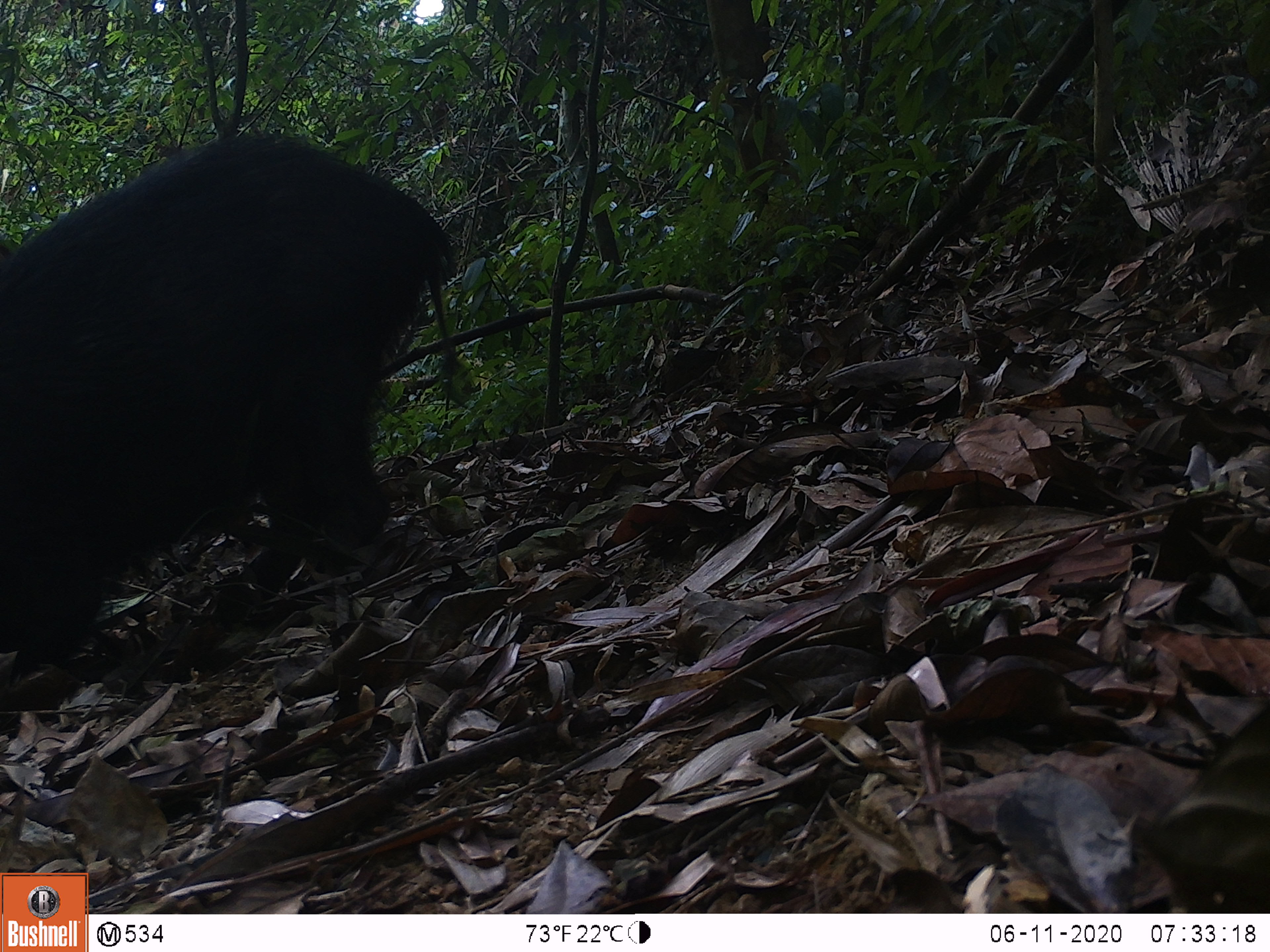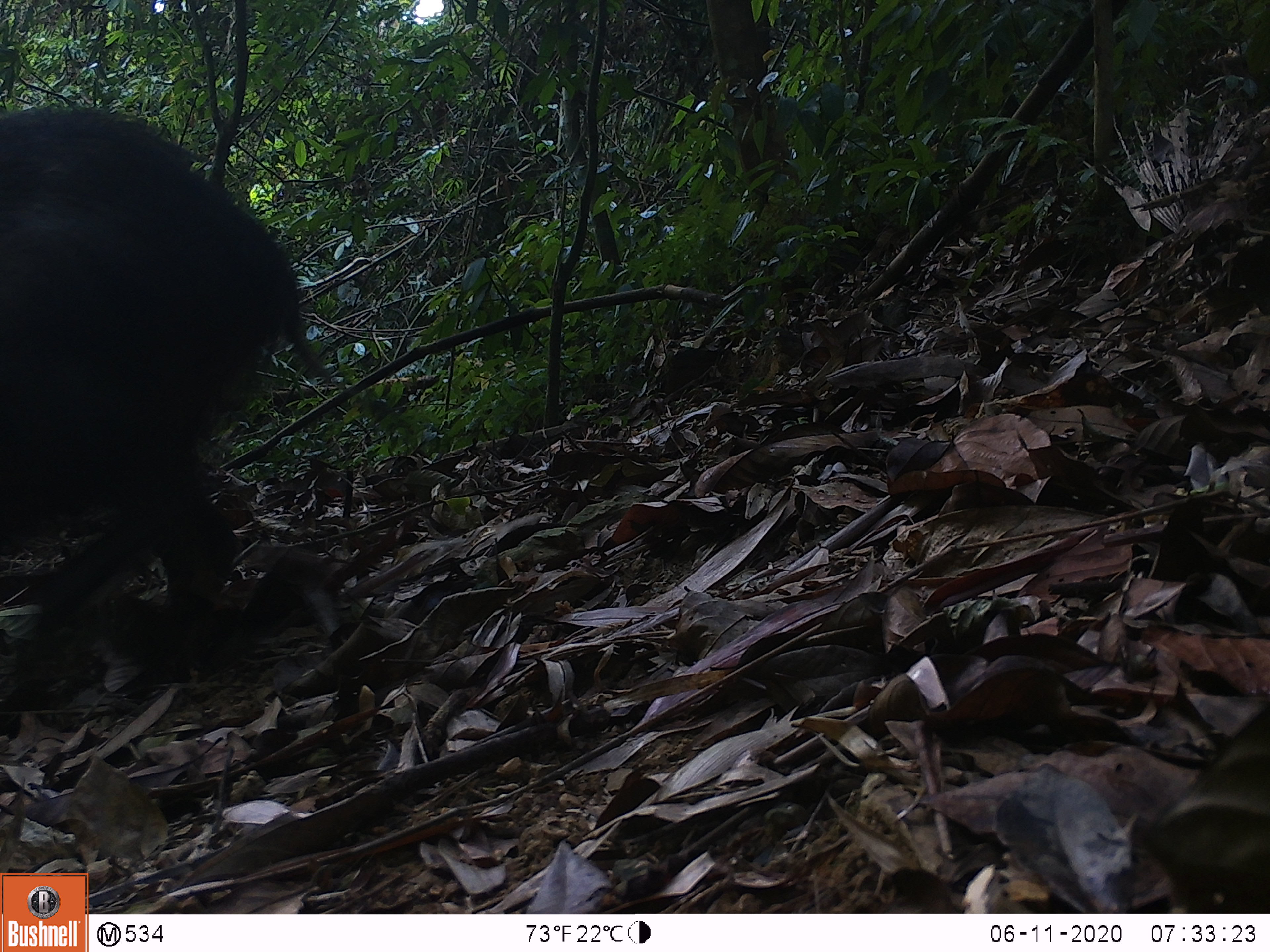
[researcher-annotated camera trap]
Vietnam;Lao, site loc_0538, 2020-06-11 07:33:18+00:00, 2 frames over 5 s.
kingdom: Animalia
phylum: Chordata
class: Mammalia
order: Artiodactyla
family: Suidae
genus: Sus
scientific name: Sus scrofa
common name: eurasian wild pig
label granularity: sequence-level